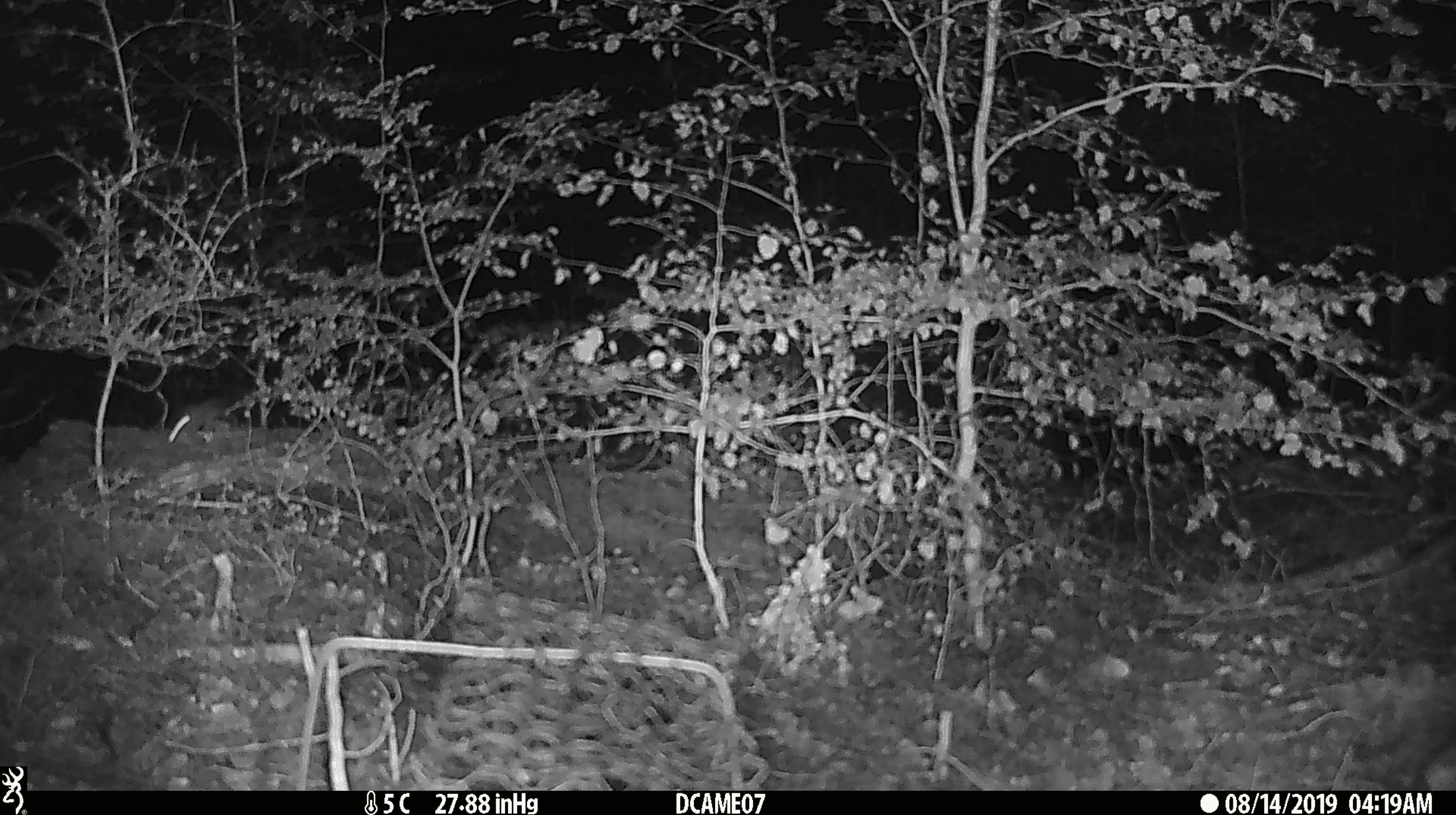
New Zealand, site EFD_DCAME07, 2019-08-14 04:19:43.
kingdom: Animalia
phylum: Chordata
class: Mammalia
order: Rodentia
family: Muridae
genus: Mus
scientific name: Mus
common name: mouse